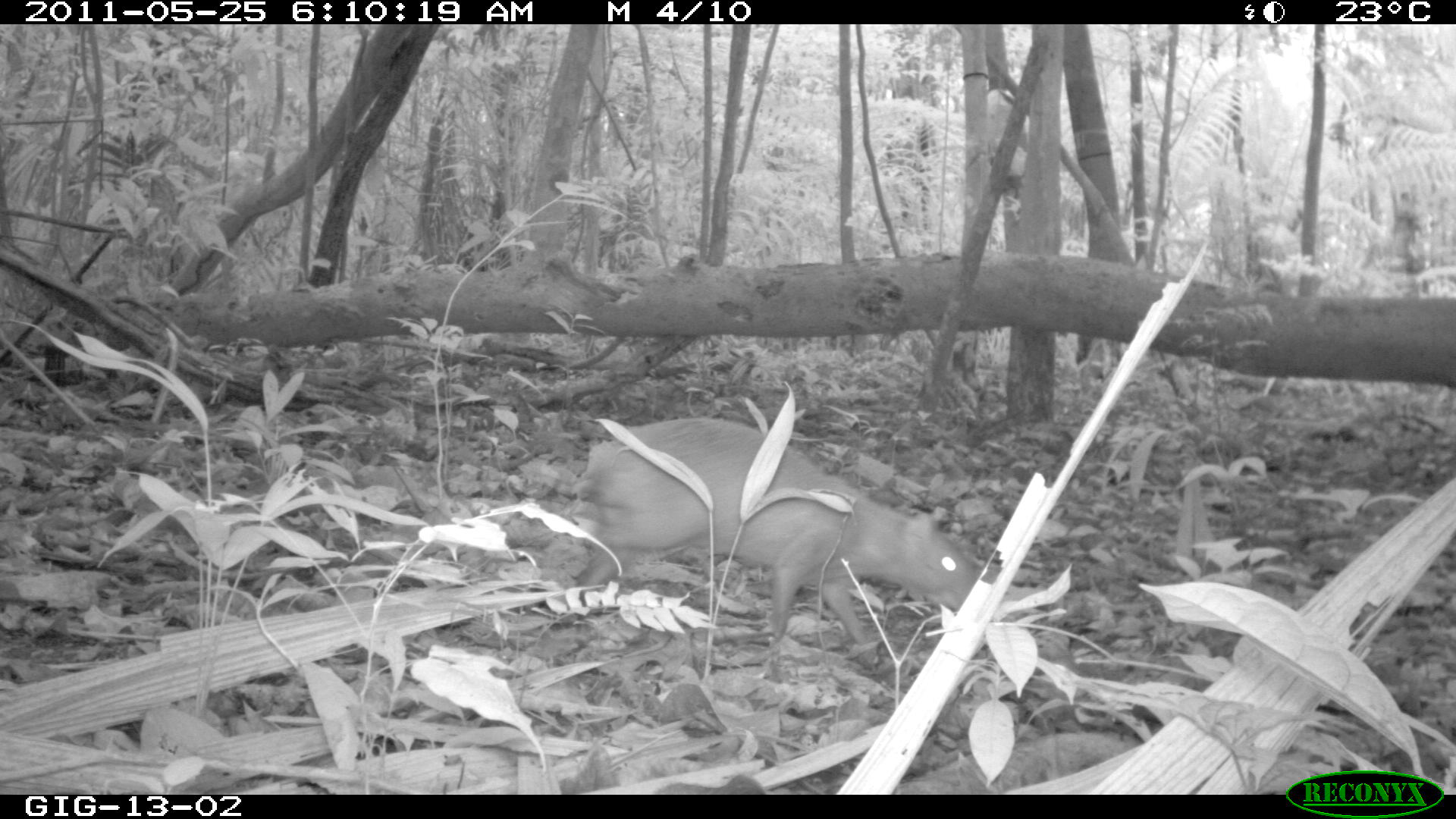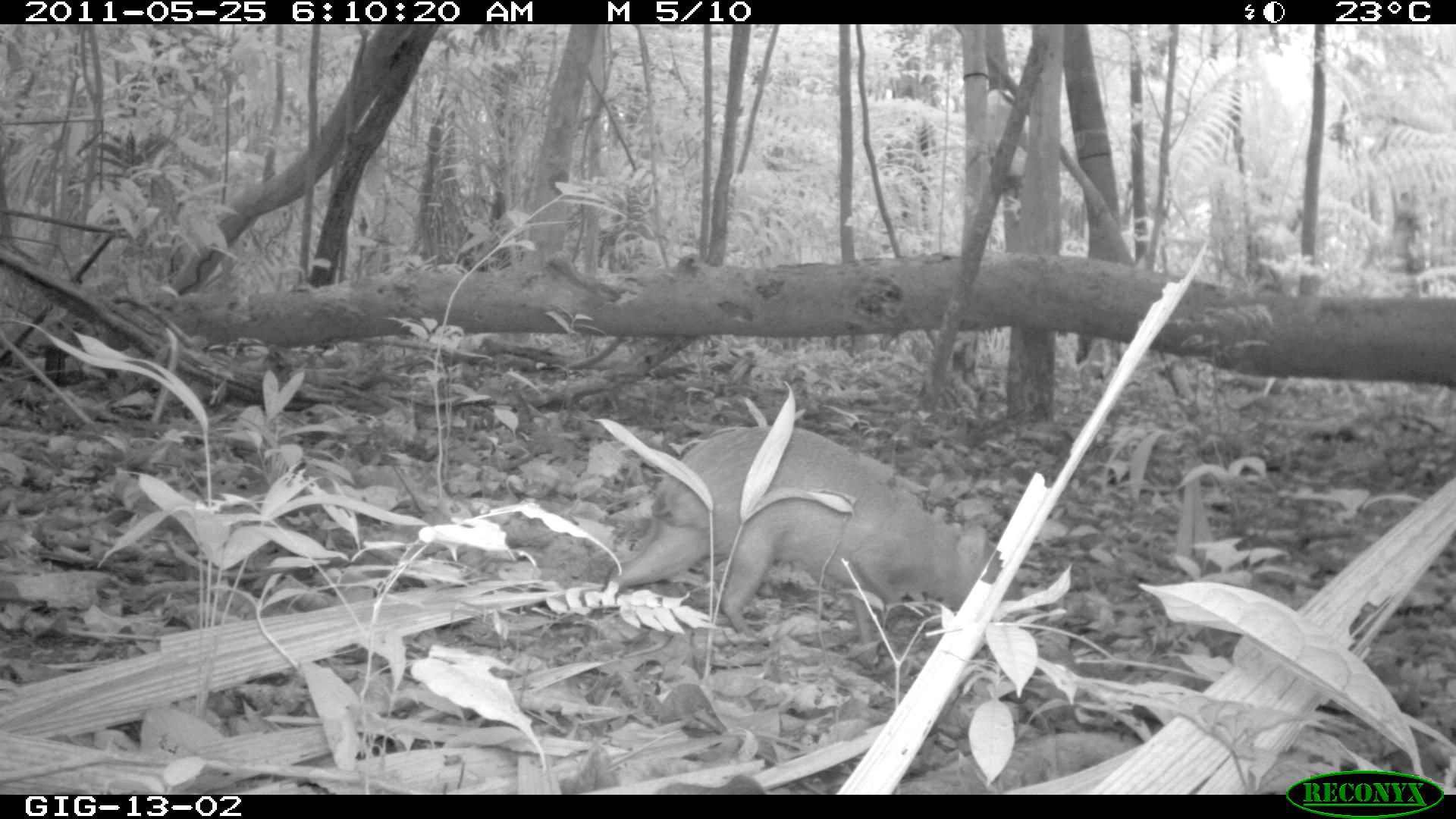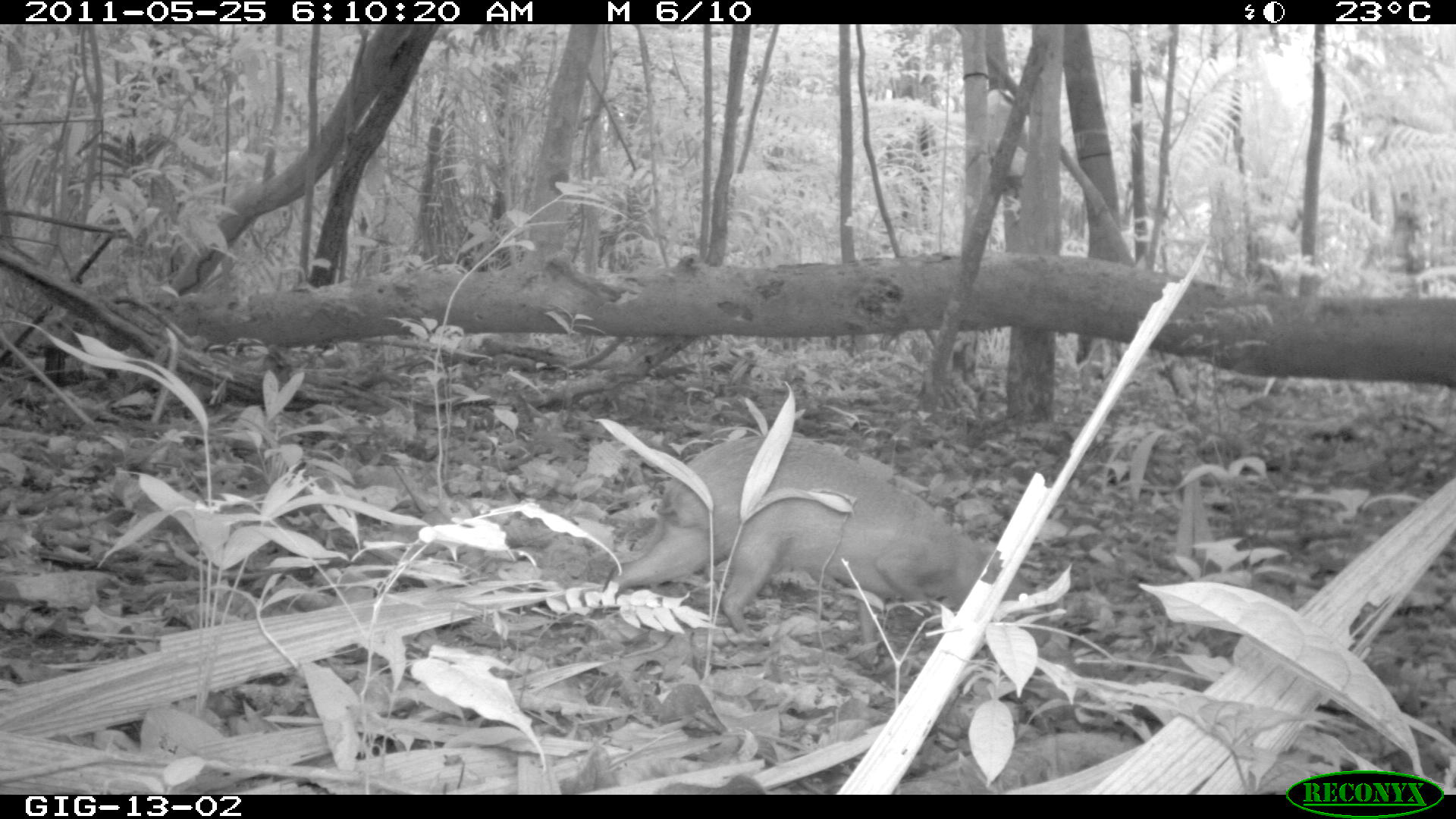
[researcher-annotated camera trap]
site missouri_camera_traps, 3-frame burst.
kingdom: Animalia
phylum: Chordata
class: Mammalia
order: Rodentia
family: Dasyproctidae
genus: Dasyprocta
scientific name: Dasyprocta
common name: agouti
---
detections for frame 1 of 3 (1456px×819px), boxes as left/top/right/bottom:
agouti: 579/413/995/629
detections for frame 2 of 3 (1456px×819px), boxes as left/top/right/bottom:
agouti: 612/423/986/626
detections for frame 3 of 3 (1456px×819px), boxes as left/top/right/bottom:
agouti: 605/425/1008/629